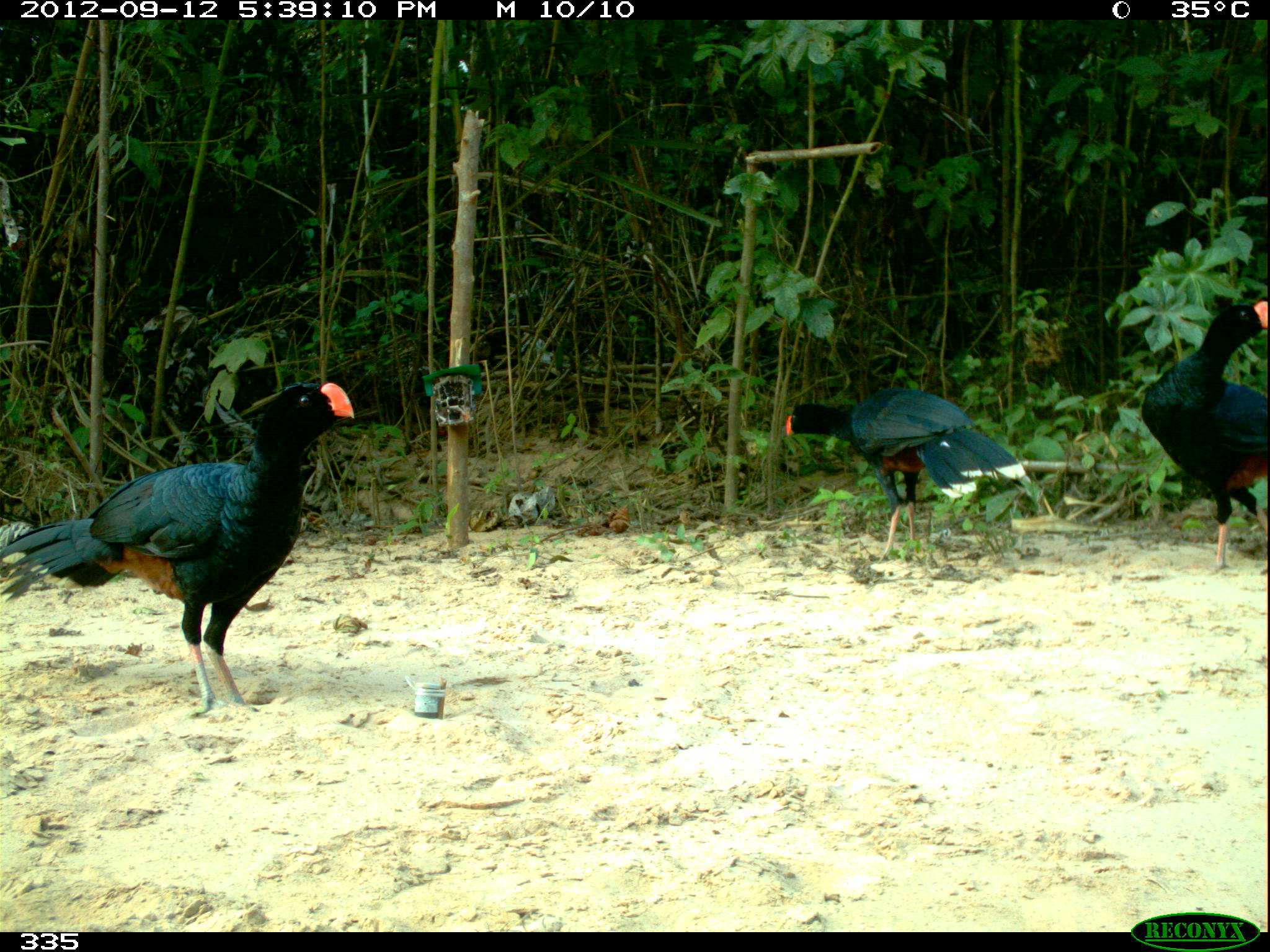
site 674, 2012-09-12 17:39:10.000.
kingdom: Animalia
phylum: Chordata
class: Aves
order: Galliformes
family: Cracidae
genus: Mitu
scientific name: Mitu tuberosum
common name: razor-billed curassow